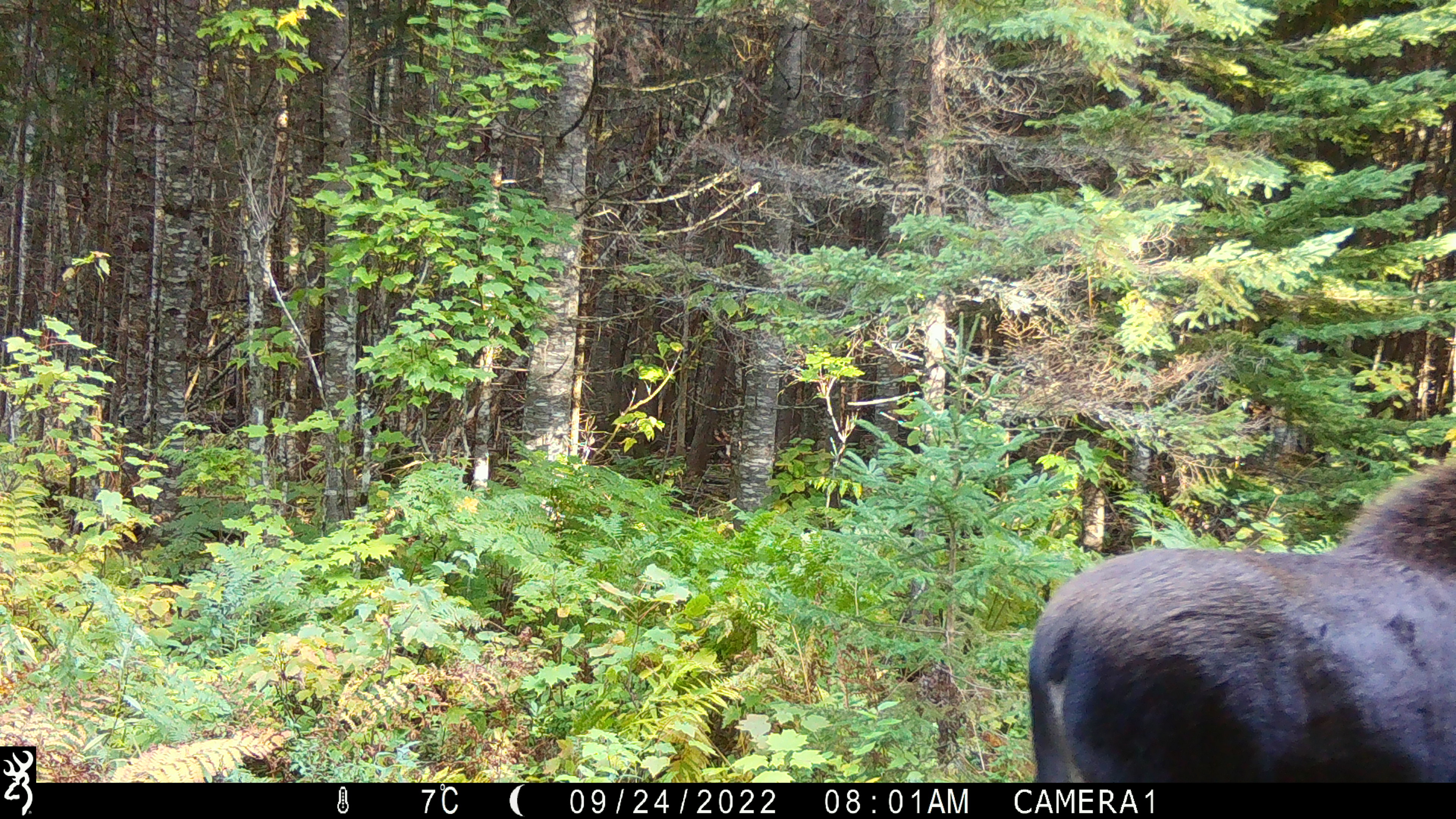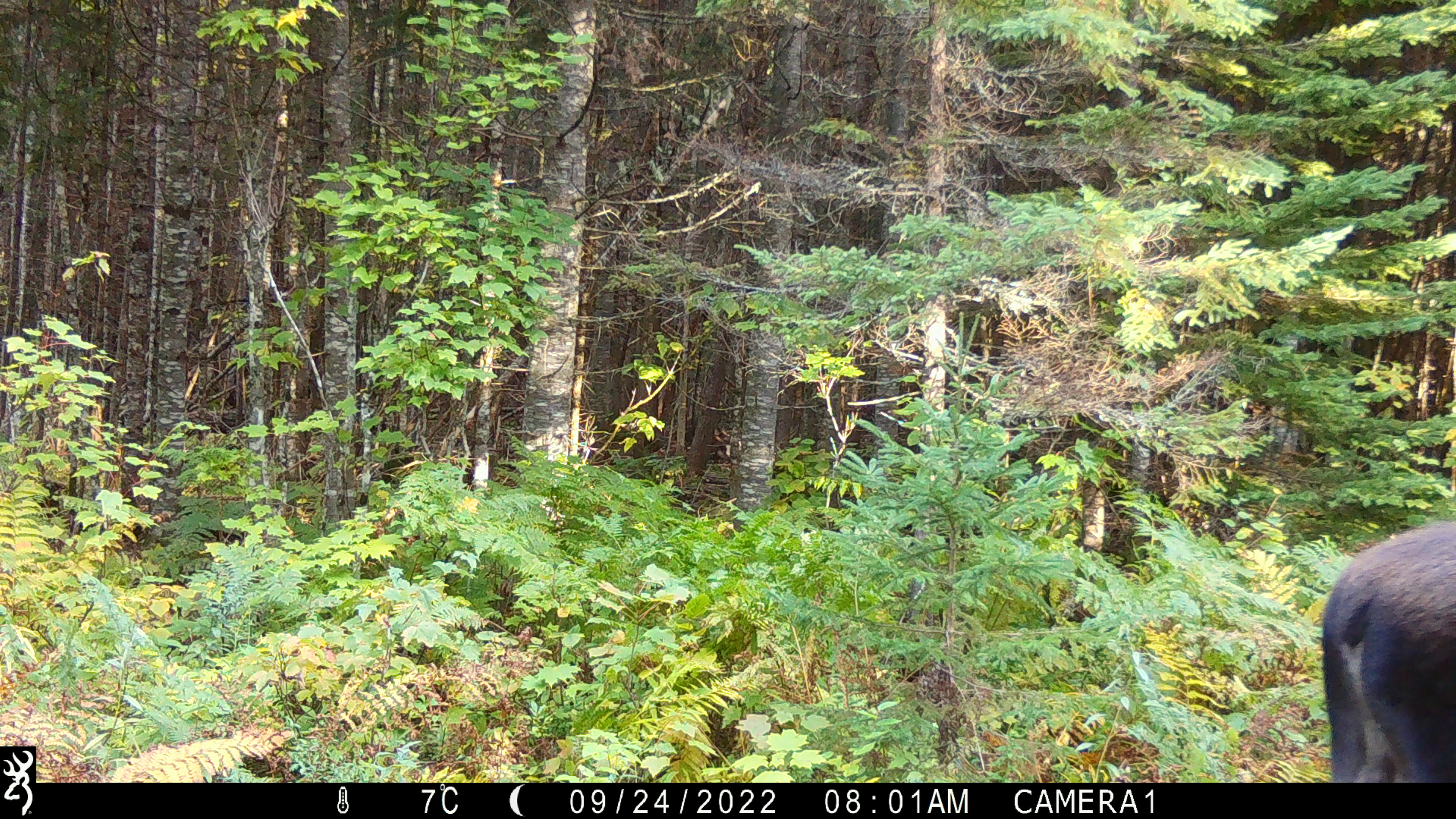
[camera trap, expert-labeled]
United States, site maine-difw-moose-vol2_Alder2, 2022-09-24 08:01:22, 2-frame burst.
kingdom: Animalia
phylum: Chordata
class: Mammalia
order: Artiodactyla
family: Cervidae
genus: Alces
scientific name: Alces alces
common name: moose